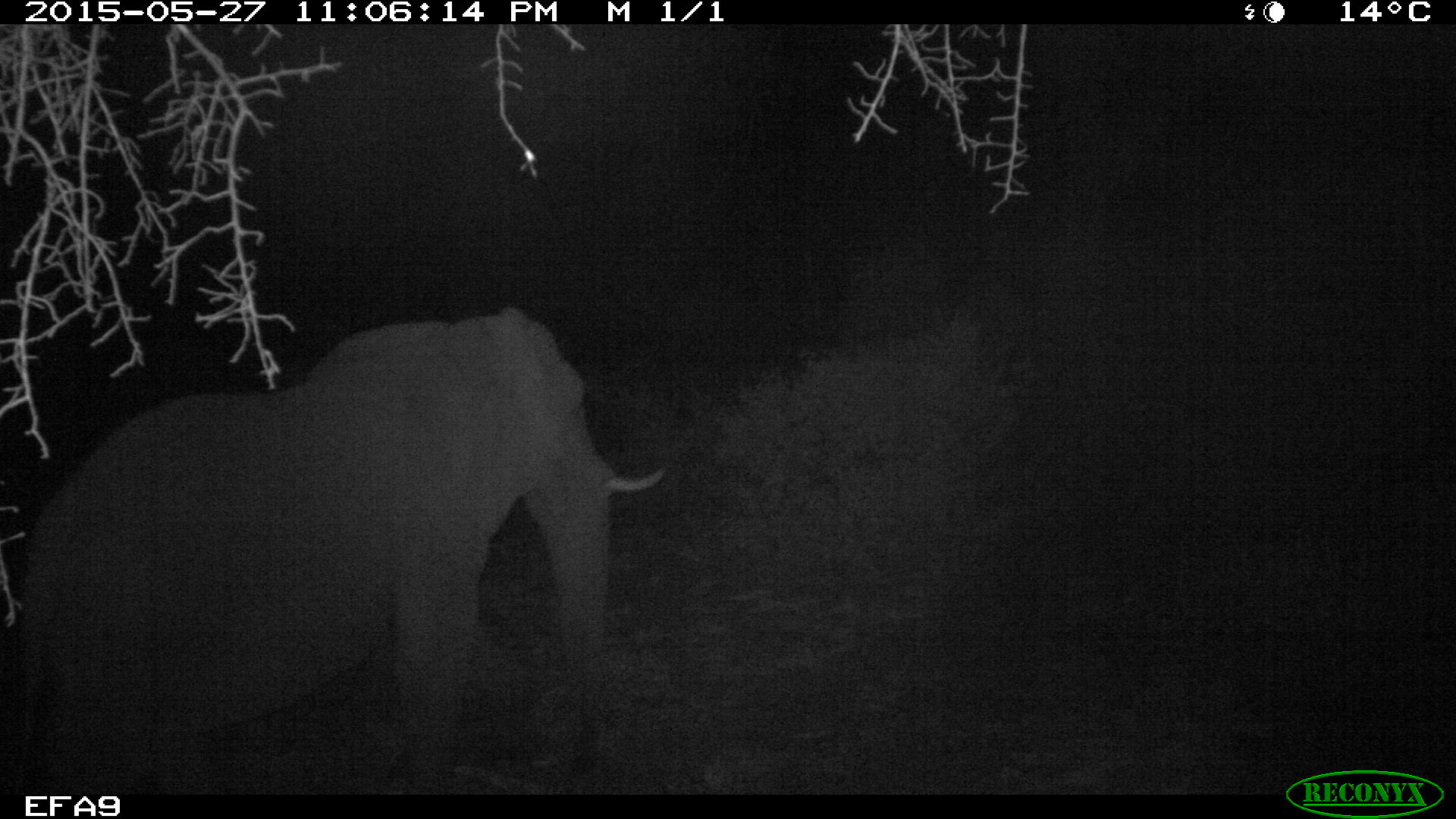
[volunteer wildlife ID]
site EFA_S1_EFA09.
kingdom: Animalia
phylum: Chordata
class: Mammalia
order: Proboscidea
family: Elephantidae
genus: Loxodonta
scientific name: Loxodonta africana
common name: african bush elephant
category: elephant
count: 1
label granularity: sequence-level